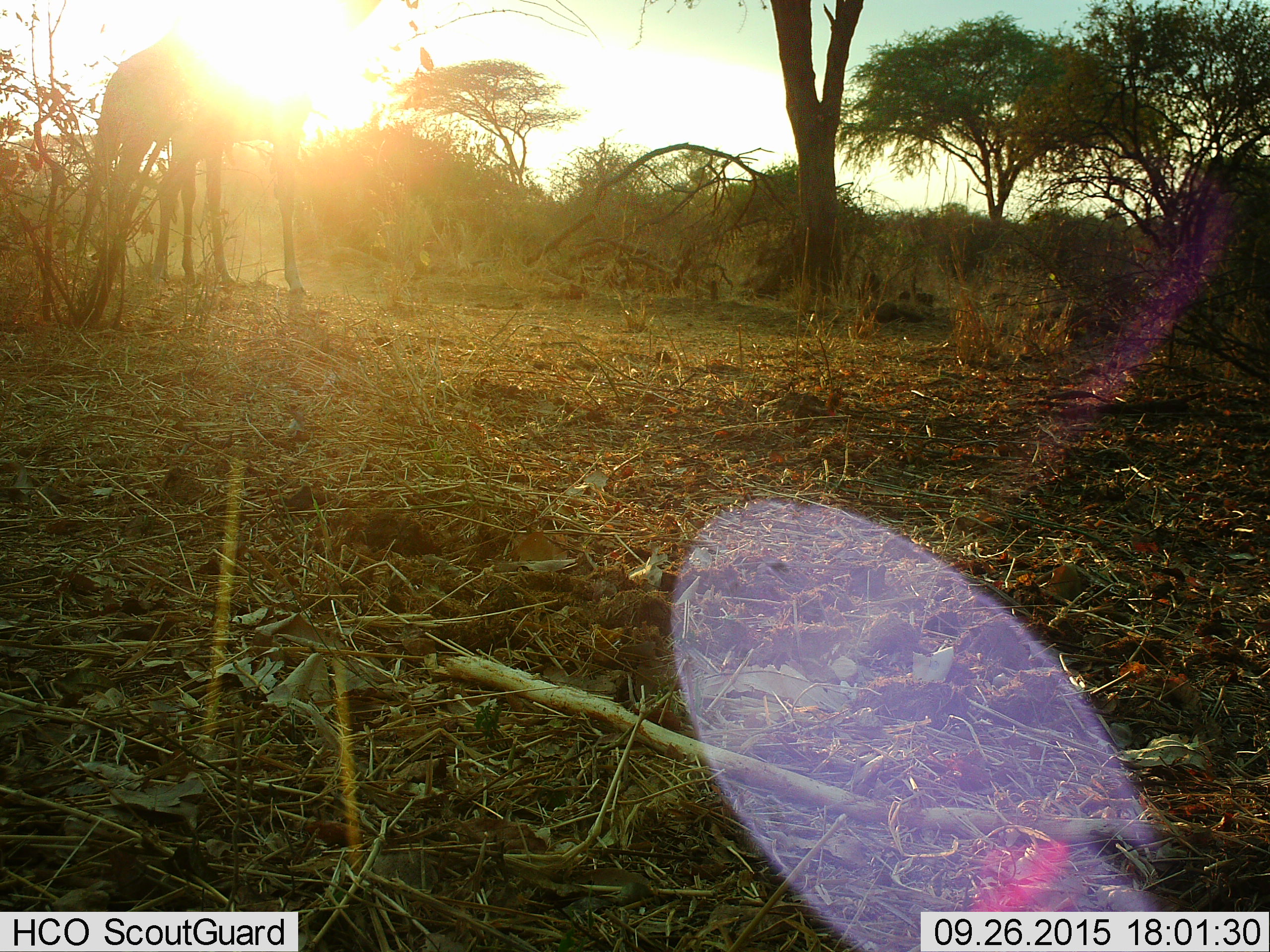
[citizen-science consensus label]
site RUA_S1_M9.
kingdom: Animalia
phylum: Chordata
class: Mammalia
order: Artiodactyla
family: Giraffidae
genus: Giraffa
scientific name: Giraffa camelopardalis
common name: giraffe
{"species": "giraffe (Giraffa camelopardalis)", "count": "2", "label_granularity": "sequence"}